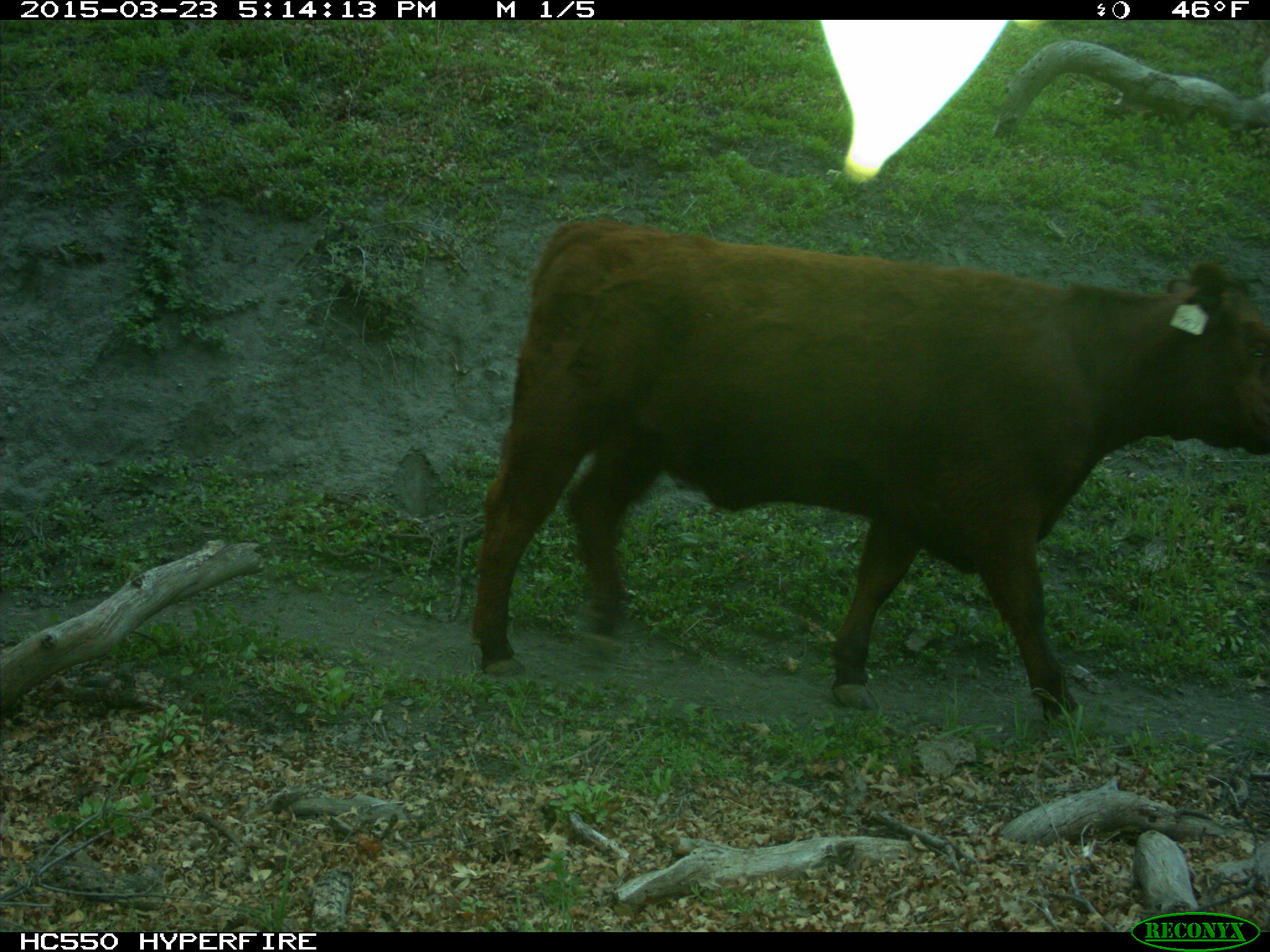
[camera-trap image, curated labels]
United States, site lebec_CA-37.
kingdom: Animalia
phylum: Chordata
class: Mammalia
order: Artiodactyla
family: Bovidae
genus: Bos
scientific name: Bos taurus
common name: domestic cow